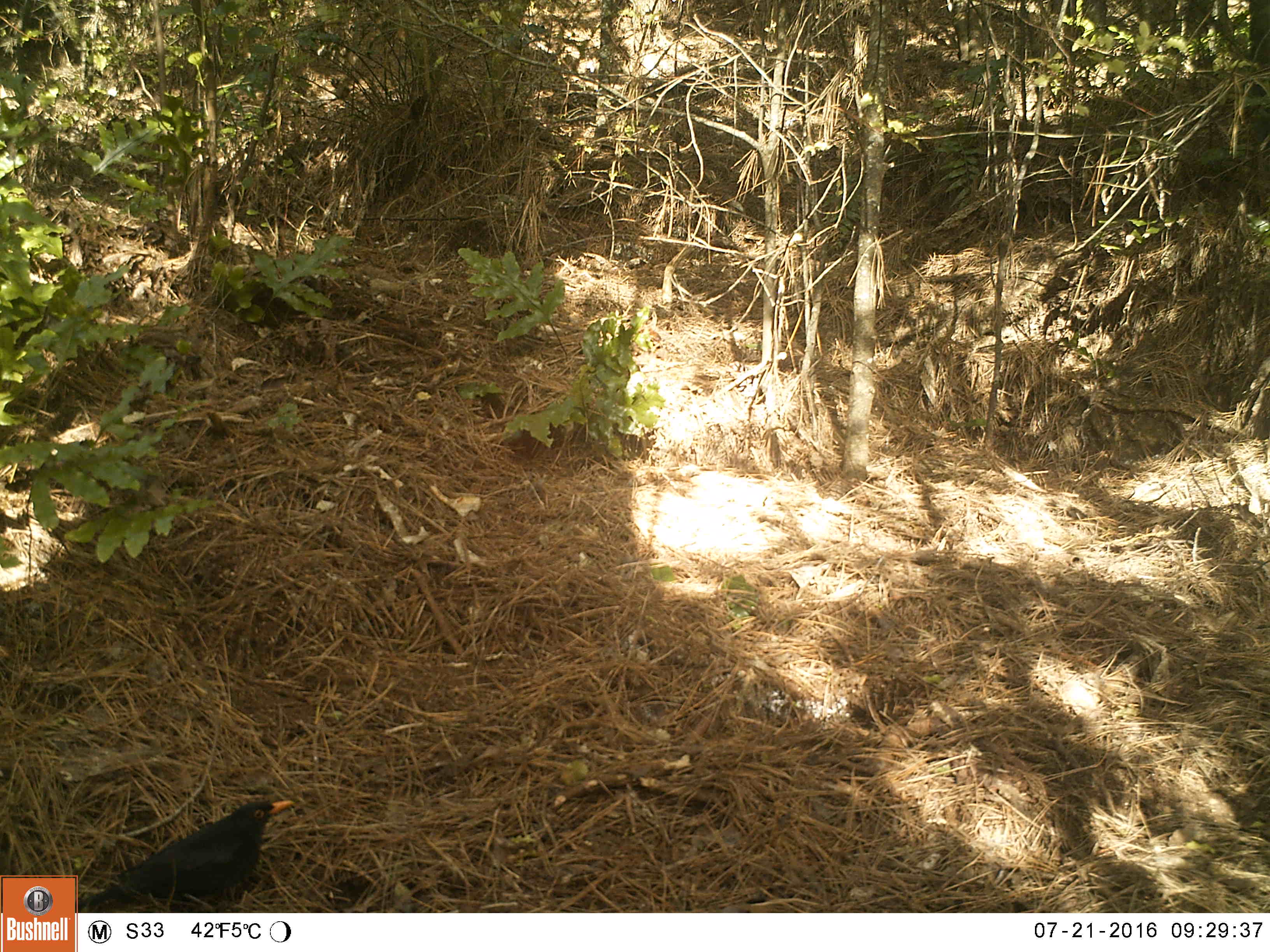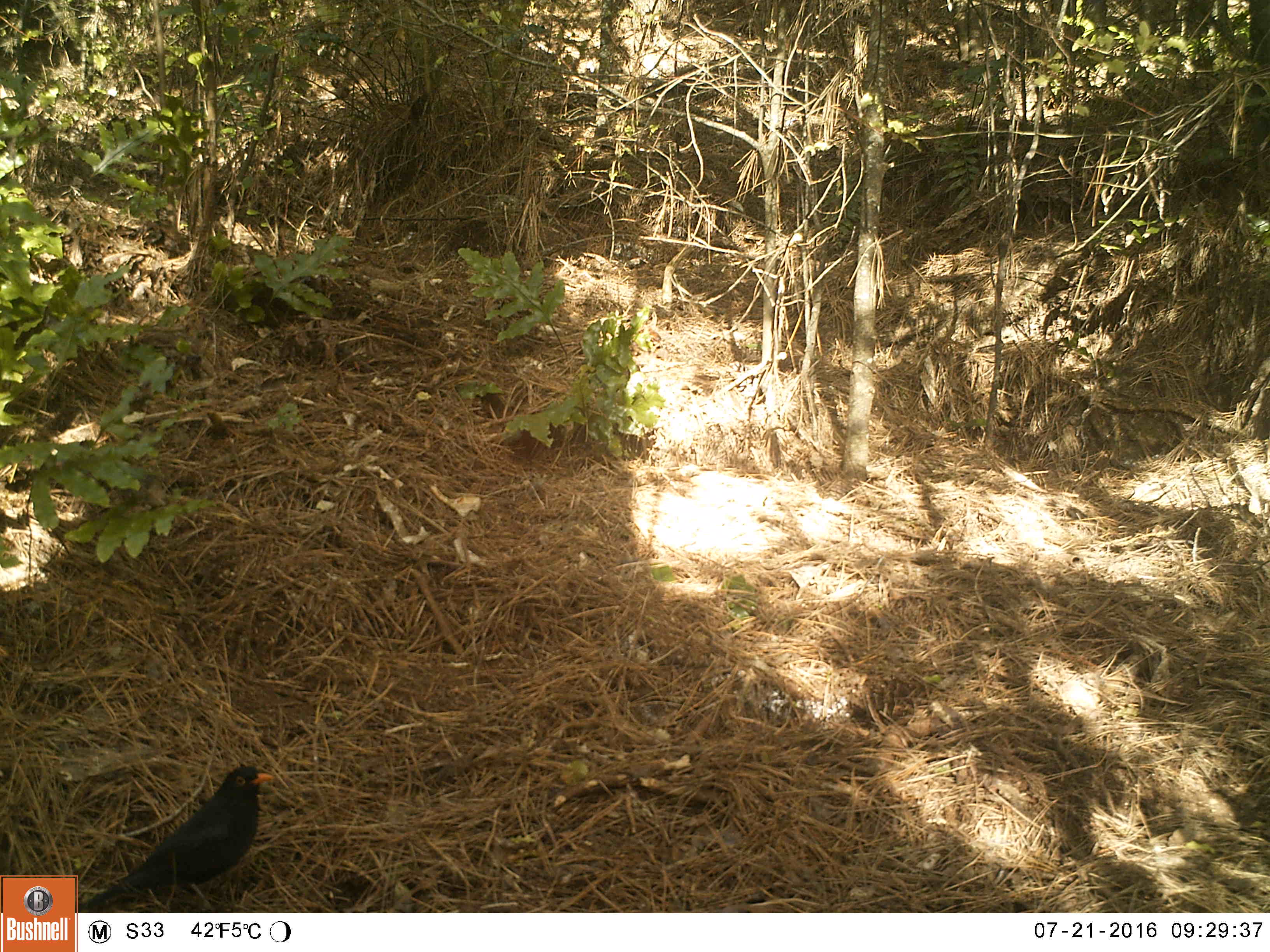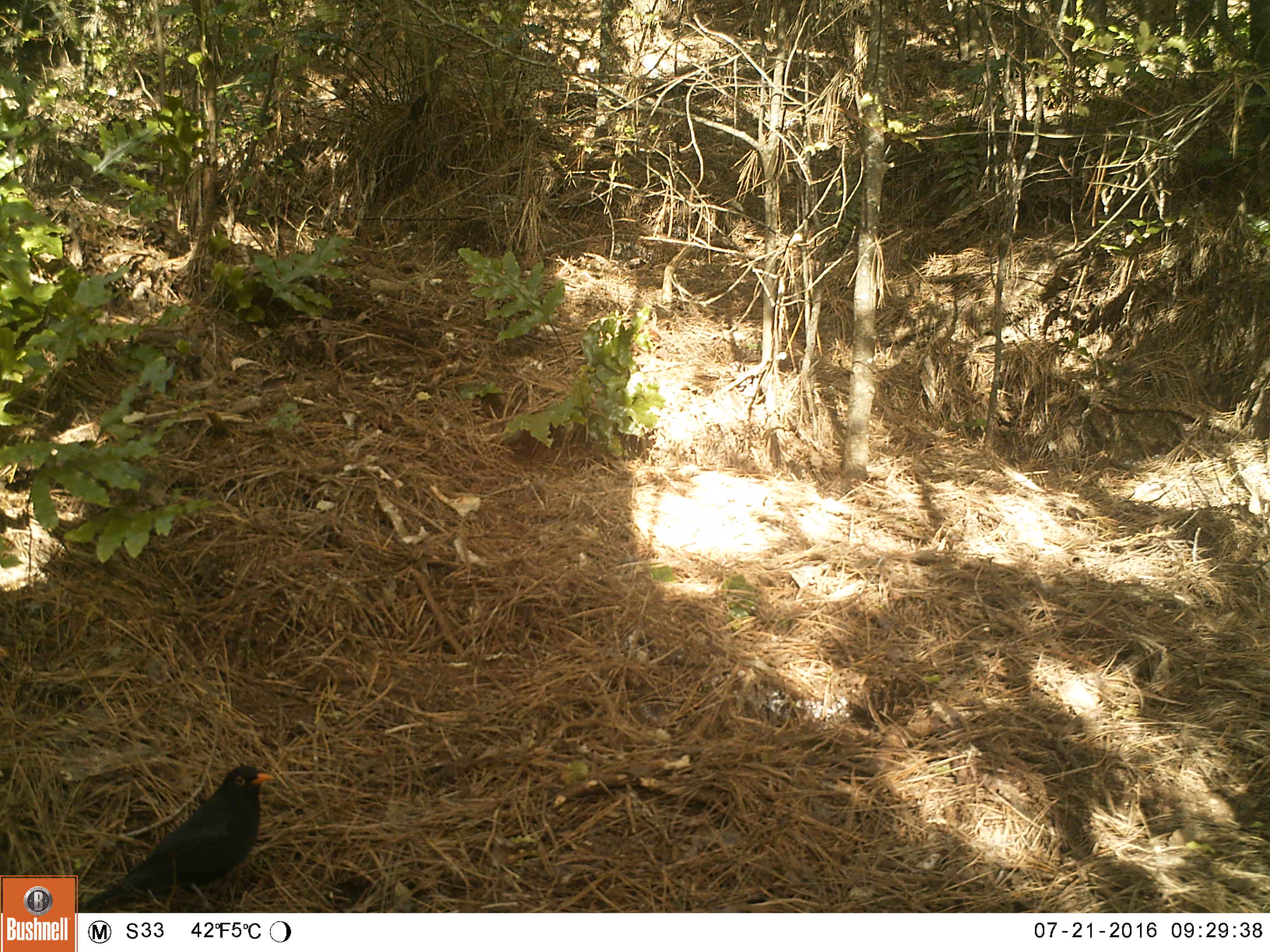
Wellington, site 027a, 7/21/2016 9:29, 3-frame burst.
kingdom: Animalia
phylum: Chordata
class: Aves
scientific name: Aves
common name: bird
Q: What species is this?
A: Bird (Aves).